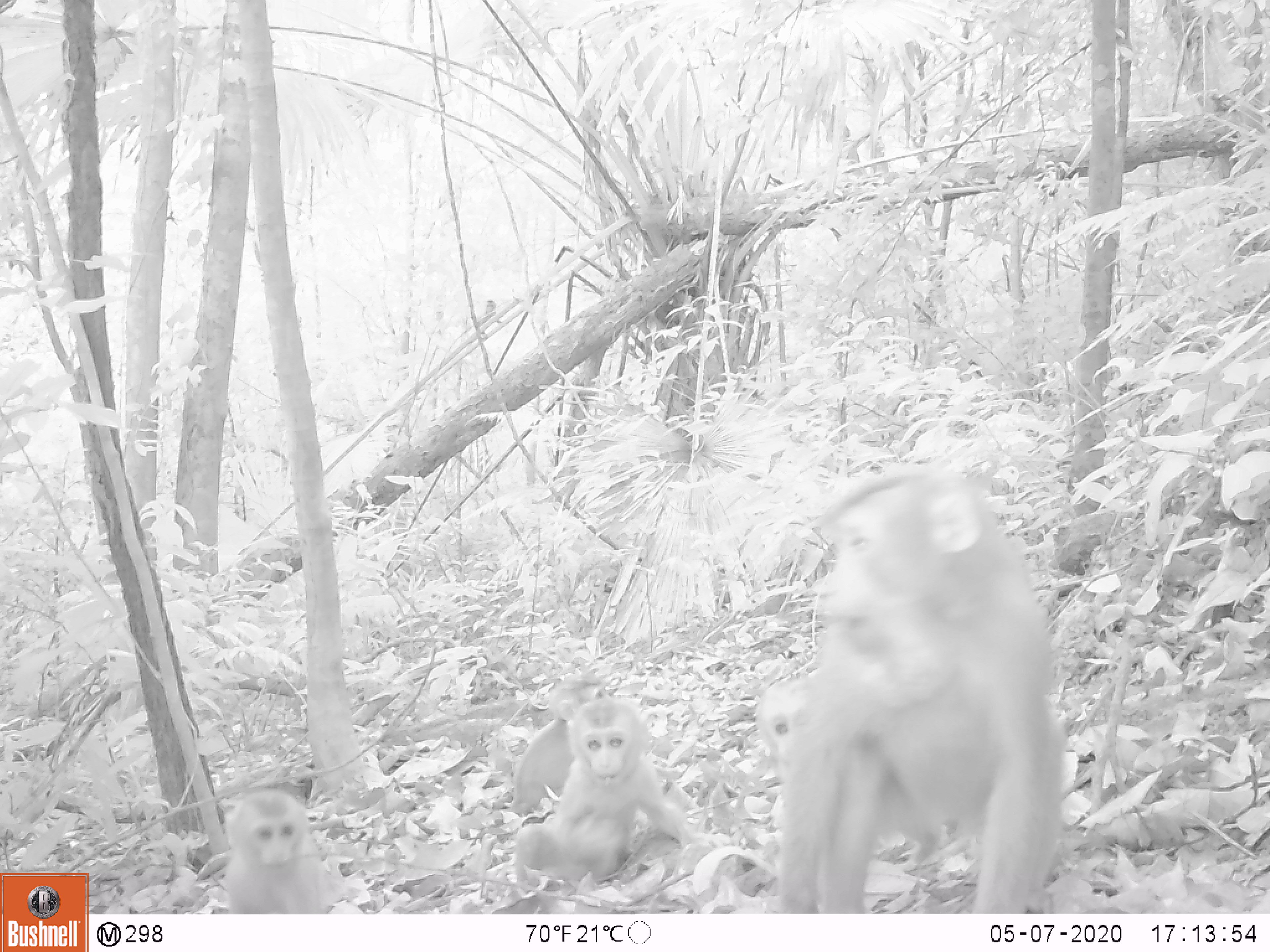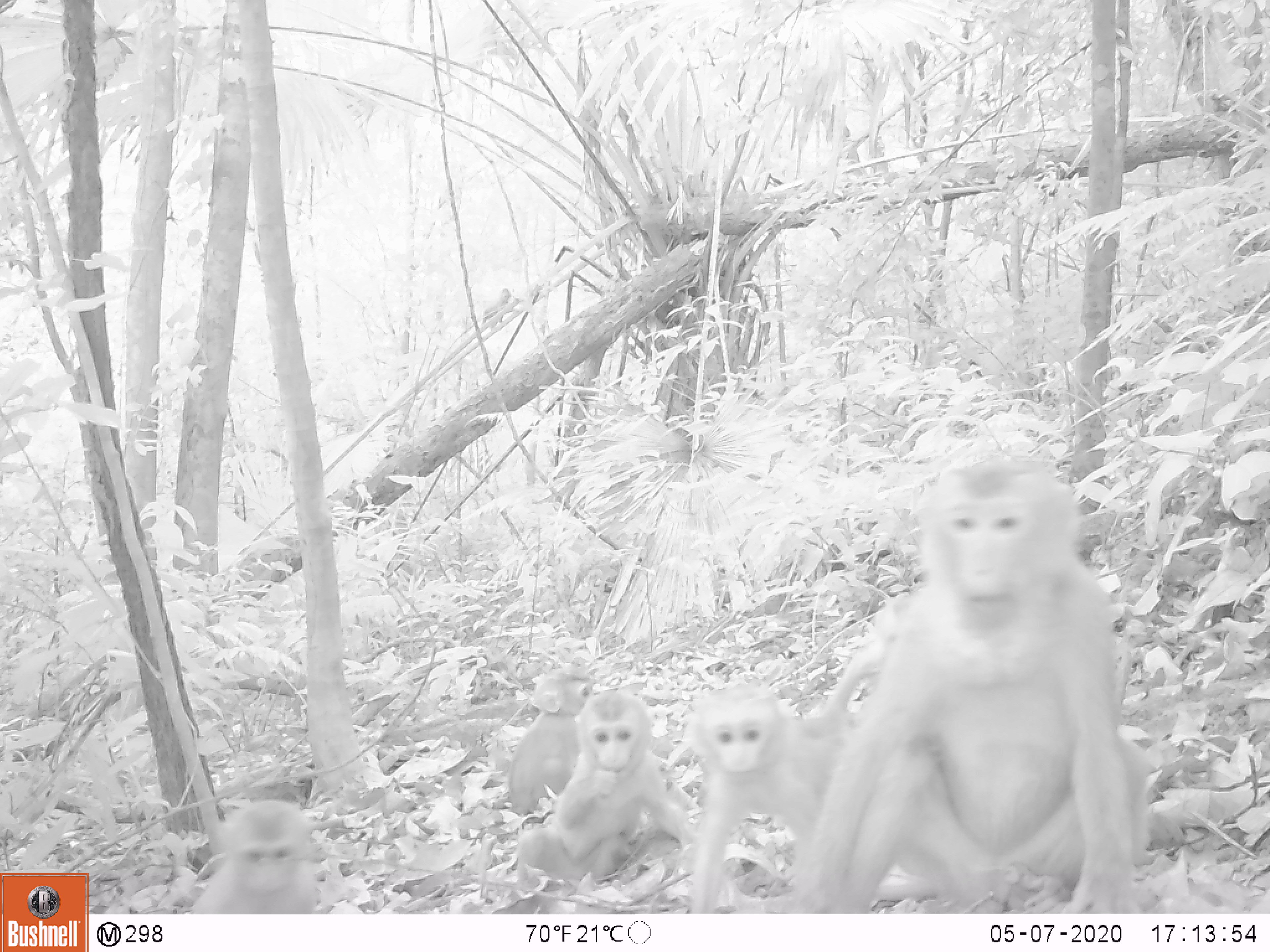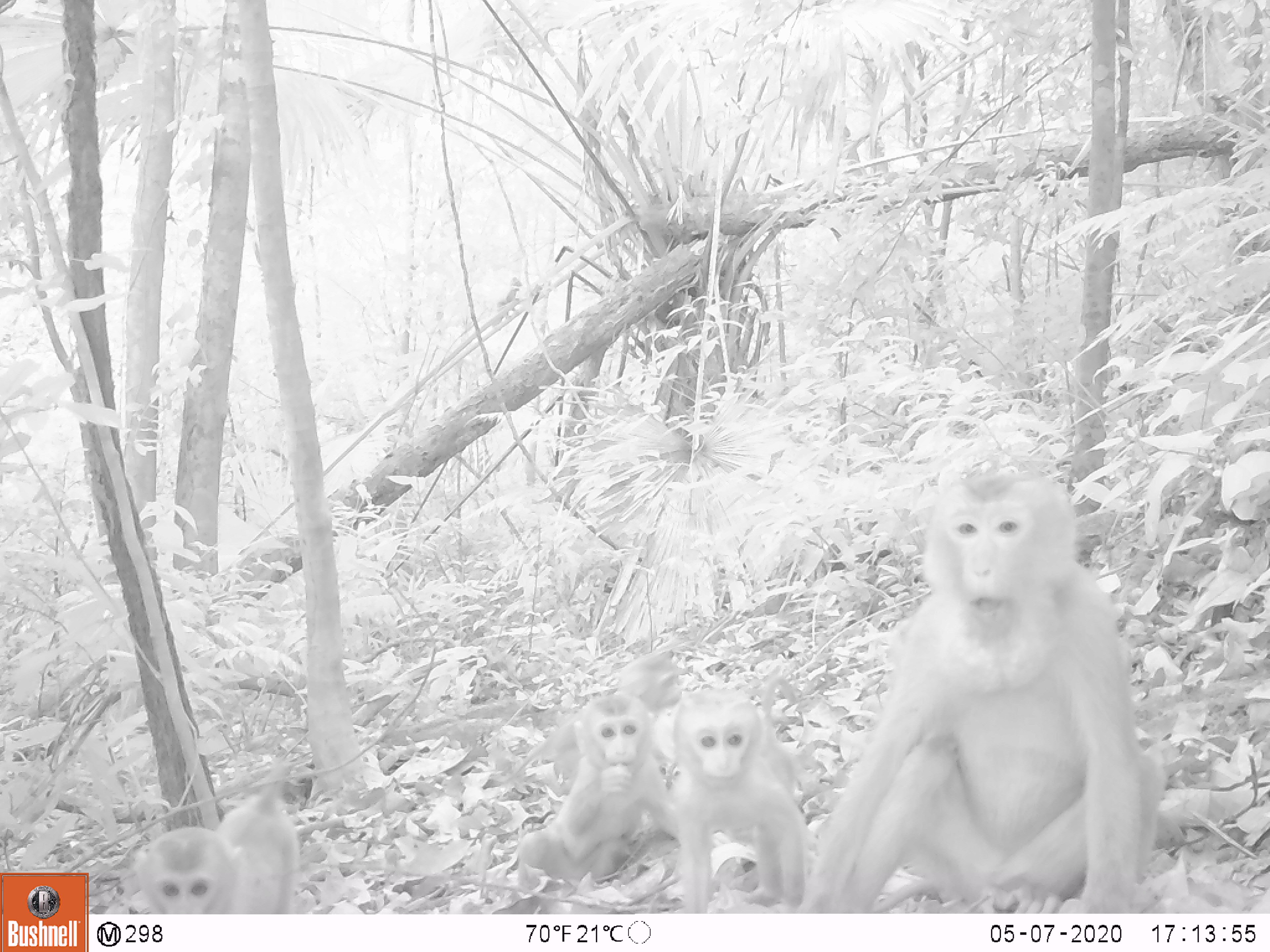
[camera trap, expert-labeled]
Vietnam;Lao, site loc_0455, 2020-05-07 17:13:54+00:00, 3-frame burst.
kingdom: Animalia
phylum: Chordata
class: Mammalia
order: Primates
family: Cercopithecidae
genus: Macaca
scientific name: Macaca nemestrina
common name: pig-tailed macaque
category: pig tailed macaque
Pig tailed macaque (pig-tailed macaque) (Macaca nemestrina). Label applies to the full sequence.